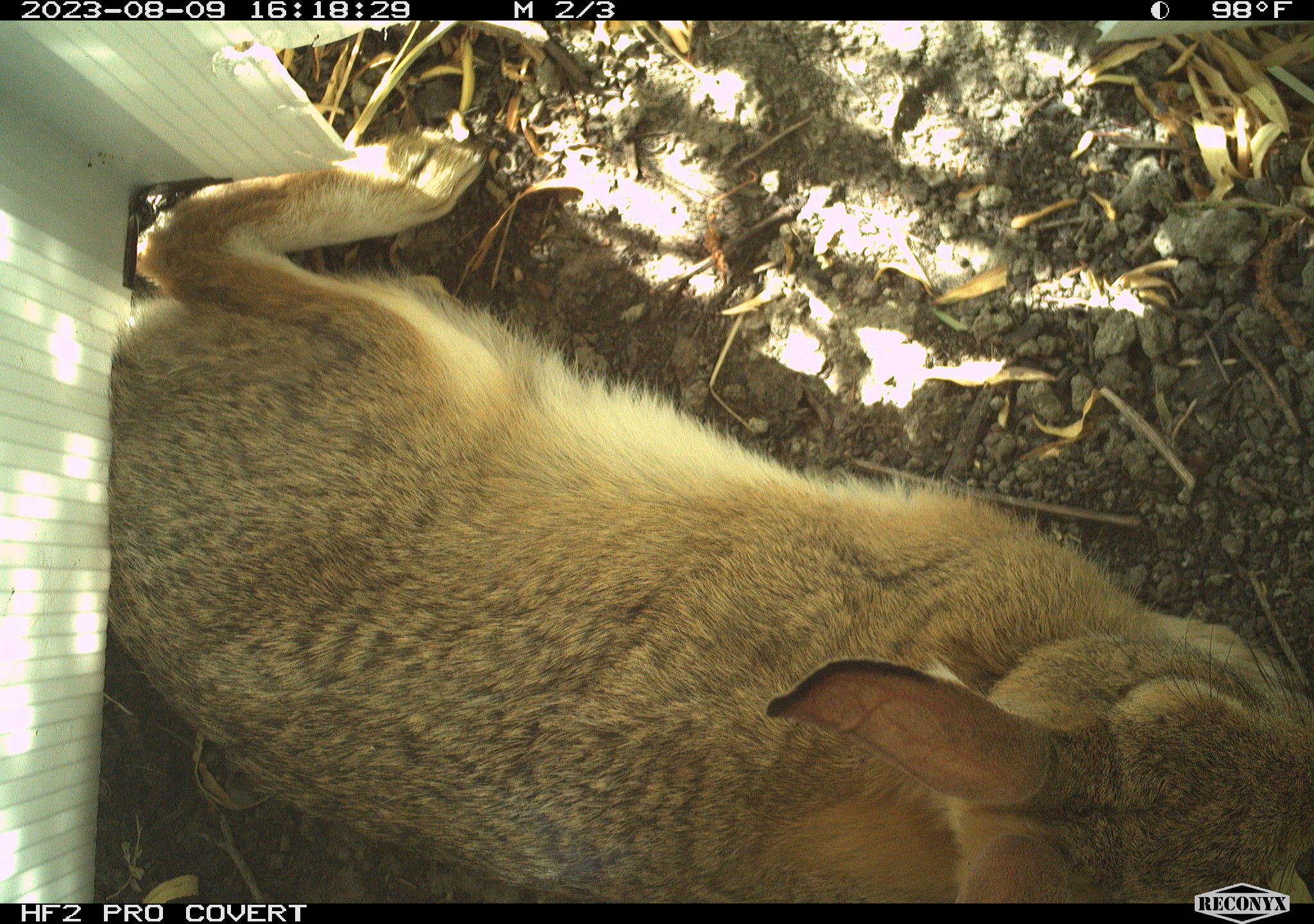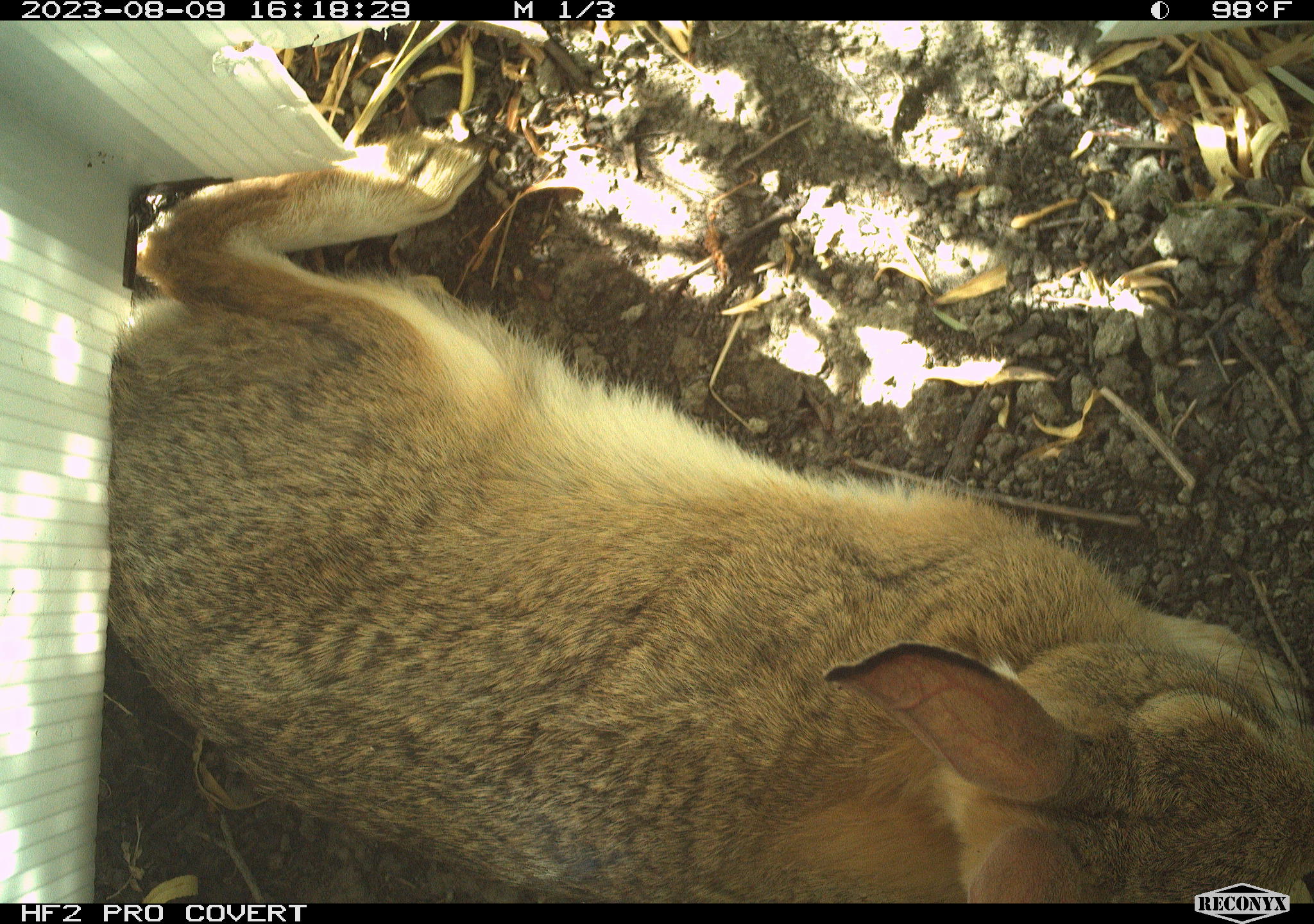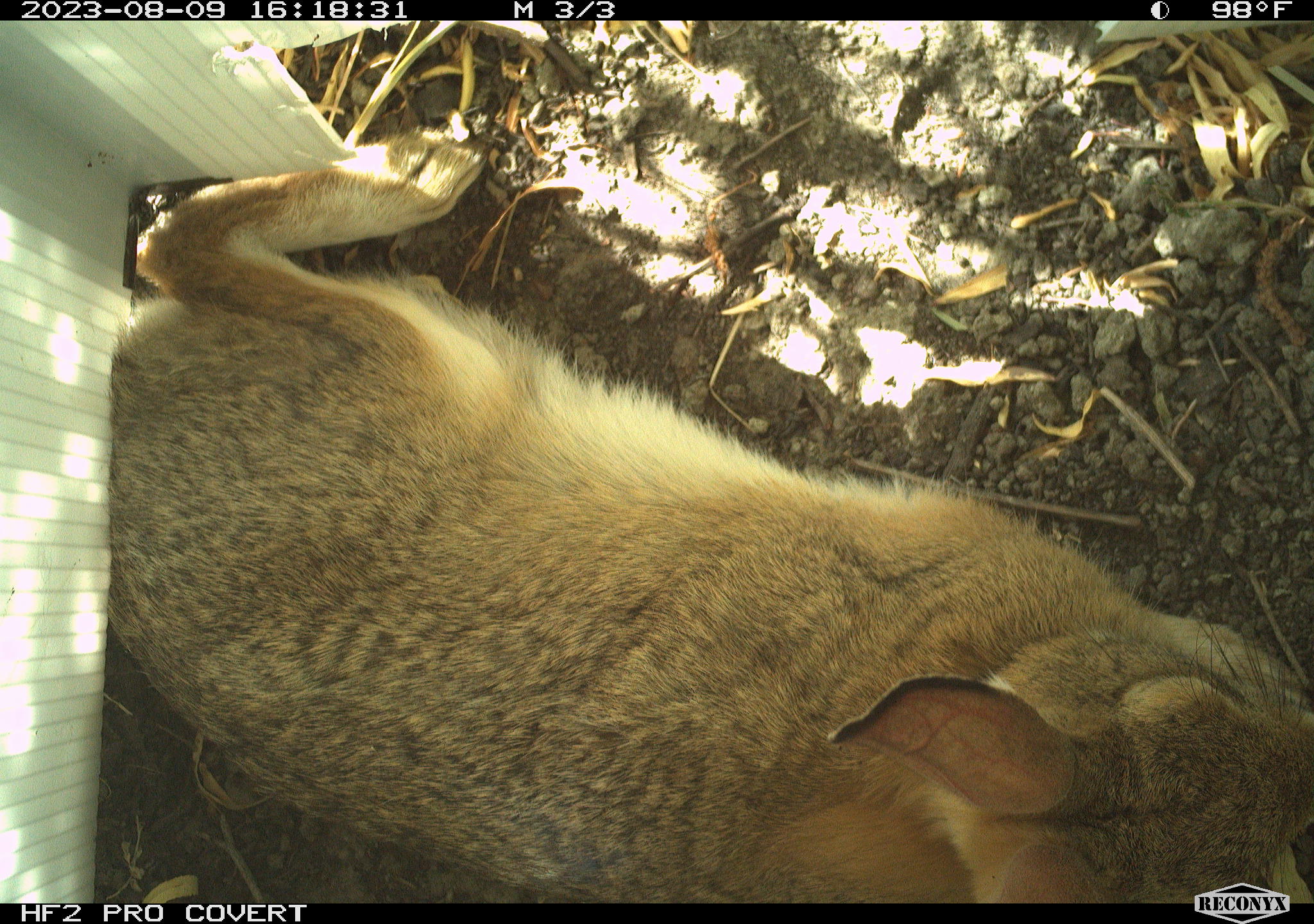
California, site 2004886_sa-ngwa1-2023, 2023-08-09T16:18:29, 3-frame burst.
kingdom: Animalia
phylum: Chordata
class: Mammalia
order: Lagomorpha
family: Leporidae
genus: Sylvilagus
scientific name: Sylvilagus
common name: cottontail rabbits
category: sylvilagus species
Sylvilagus species (cottontail rabbits) (Sylvilagus).